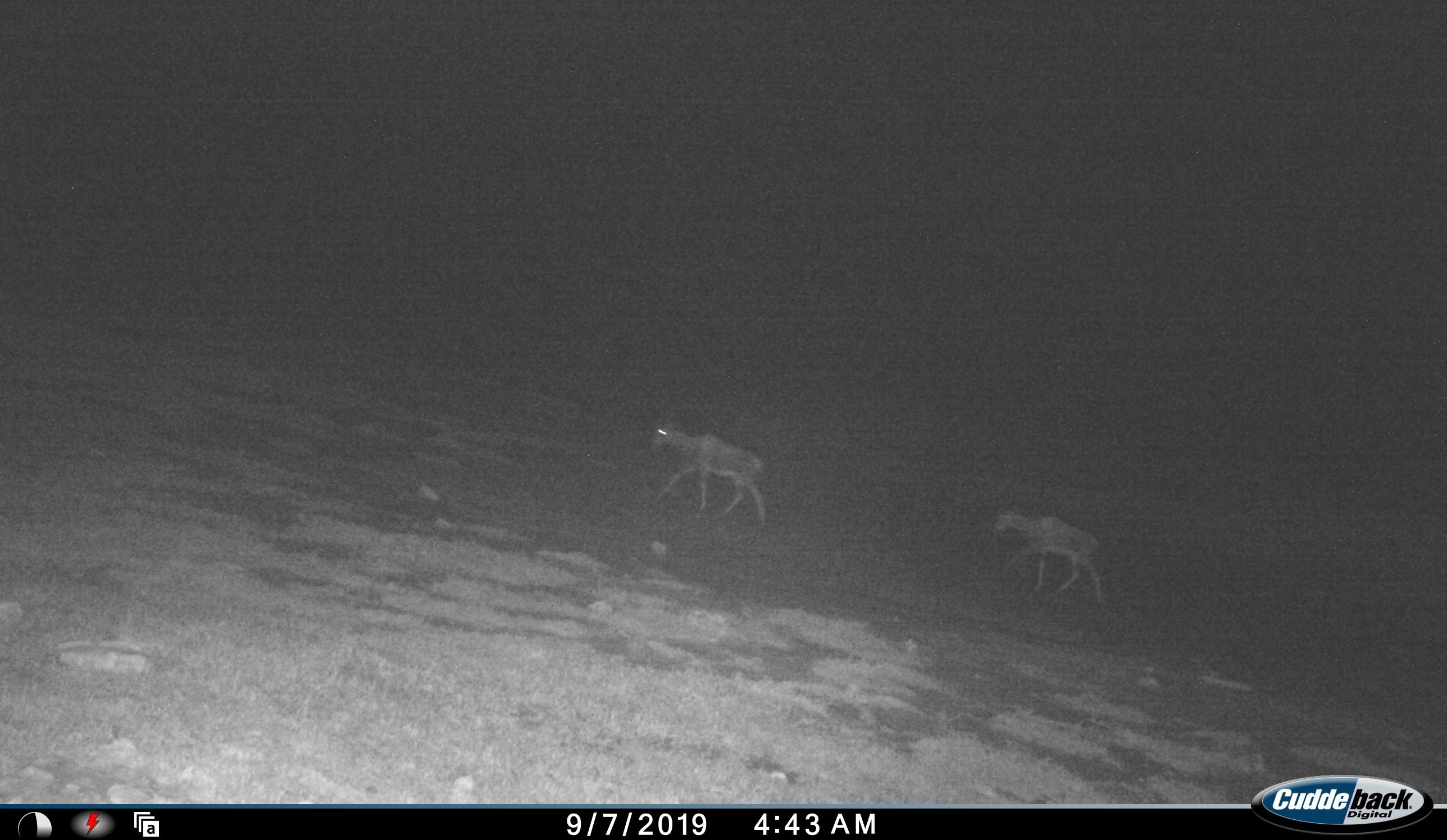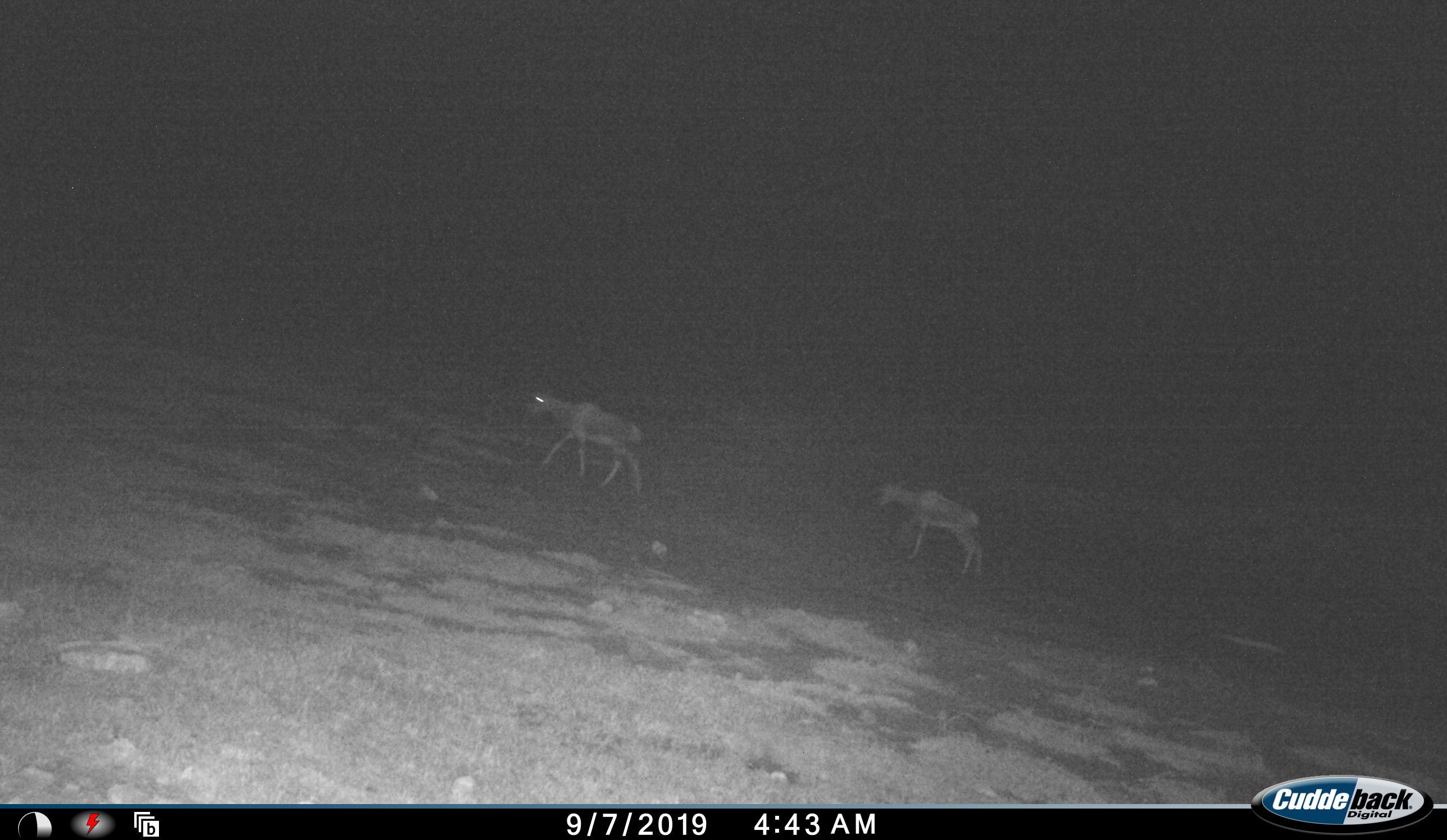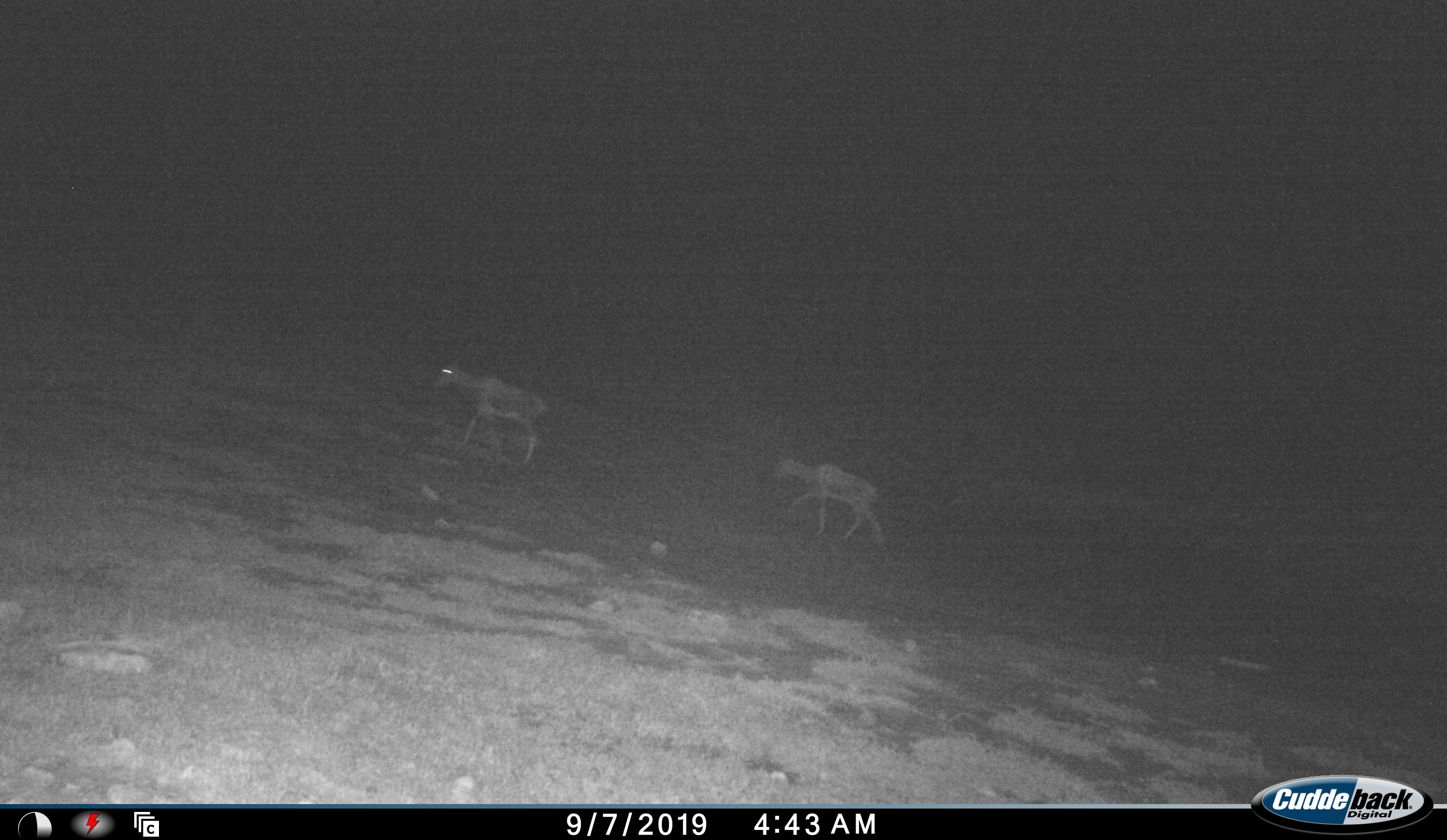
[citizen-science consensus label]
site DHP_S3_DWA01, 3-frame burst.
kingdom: Animalia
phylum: Chordata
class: Mammalia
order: Artiodactyla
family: Bovidae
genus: Damaliscus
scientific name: Damaliscus pygargus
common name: bontebok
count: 2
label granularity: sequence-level